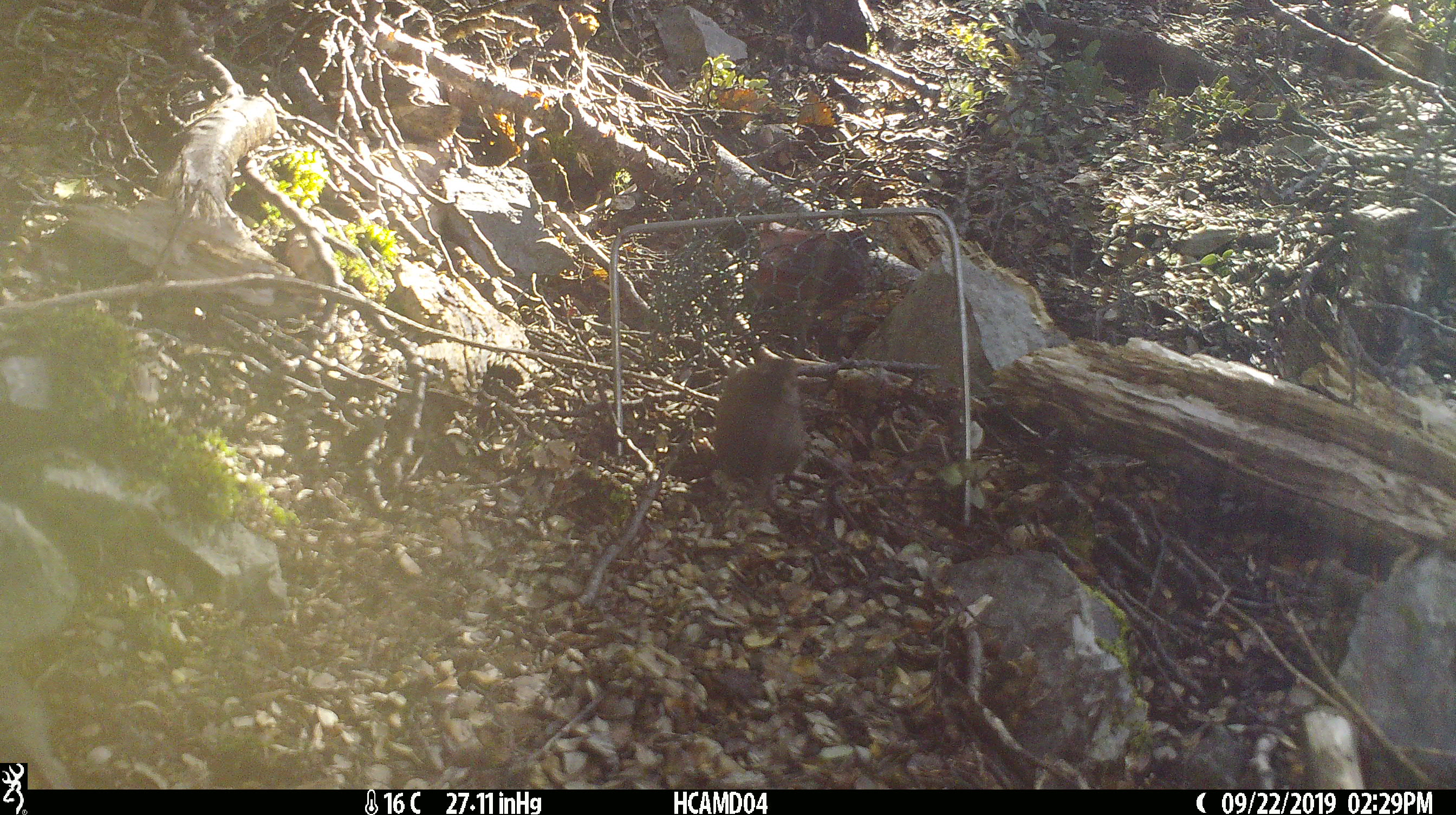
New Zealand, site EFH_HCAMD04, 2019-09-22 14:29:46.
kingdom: Animalia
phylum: Chordata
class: Mammalia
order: Rodentia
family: Muridae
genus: Mus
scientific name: Mus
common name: mouse